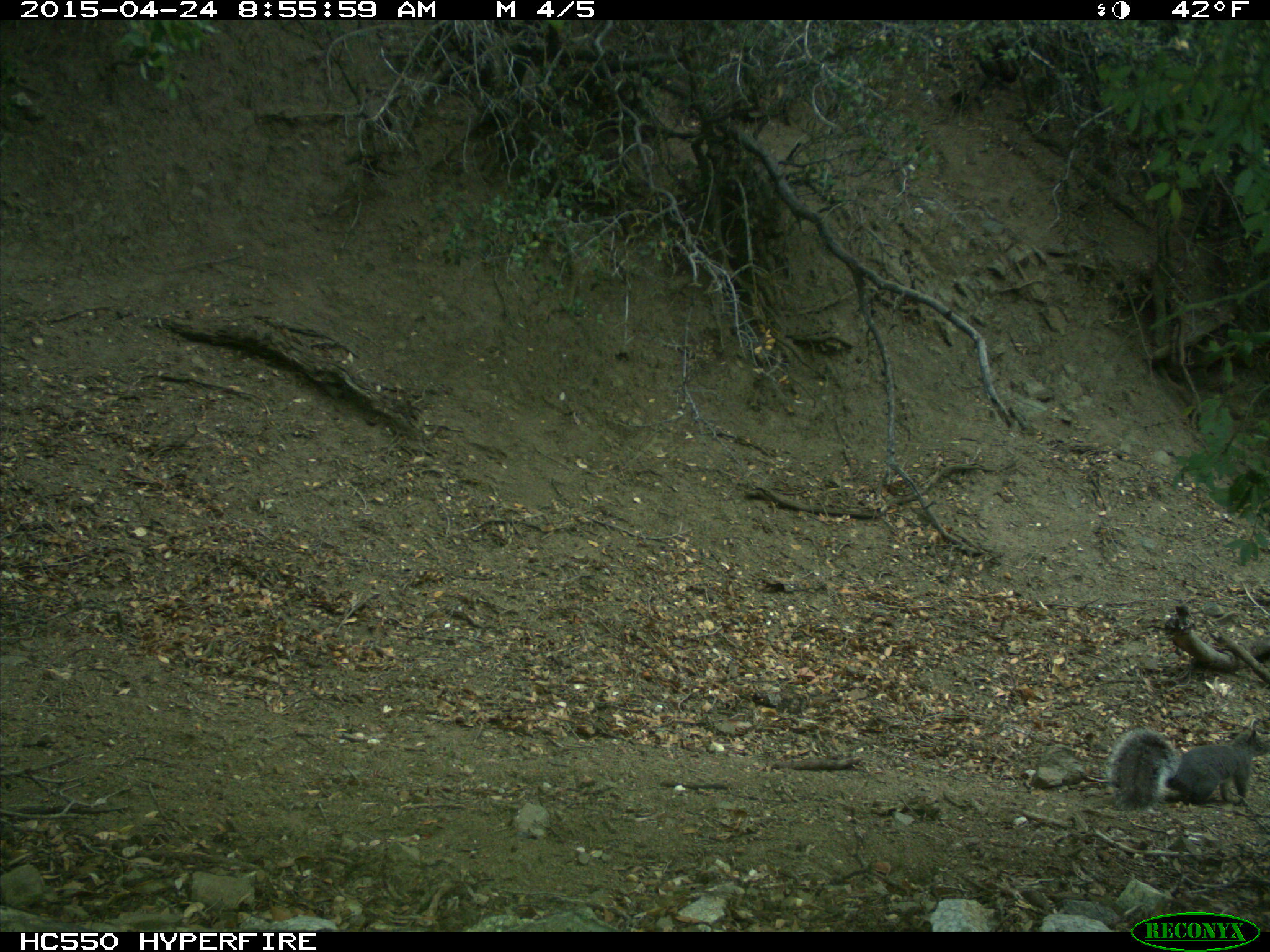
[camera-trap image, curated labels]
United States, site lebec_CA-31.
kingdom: Animalia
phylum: Chordata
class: Mammalia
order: Rodentia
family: Sciuridae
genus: Sciurus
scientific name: Sciurus carolinensis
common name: eastern gray squirrel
Sciurus carolinensis (eastern gray squirrel).